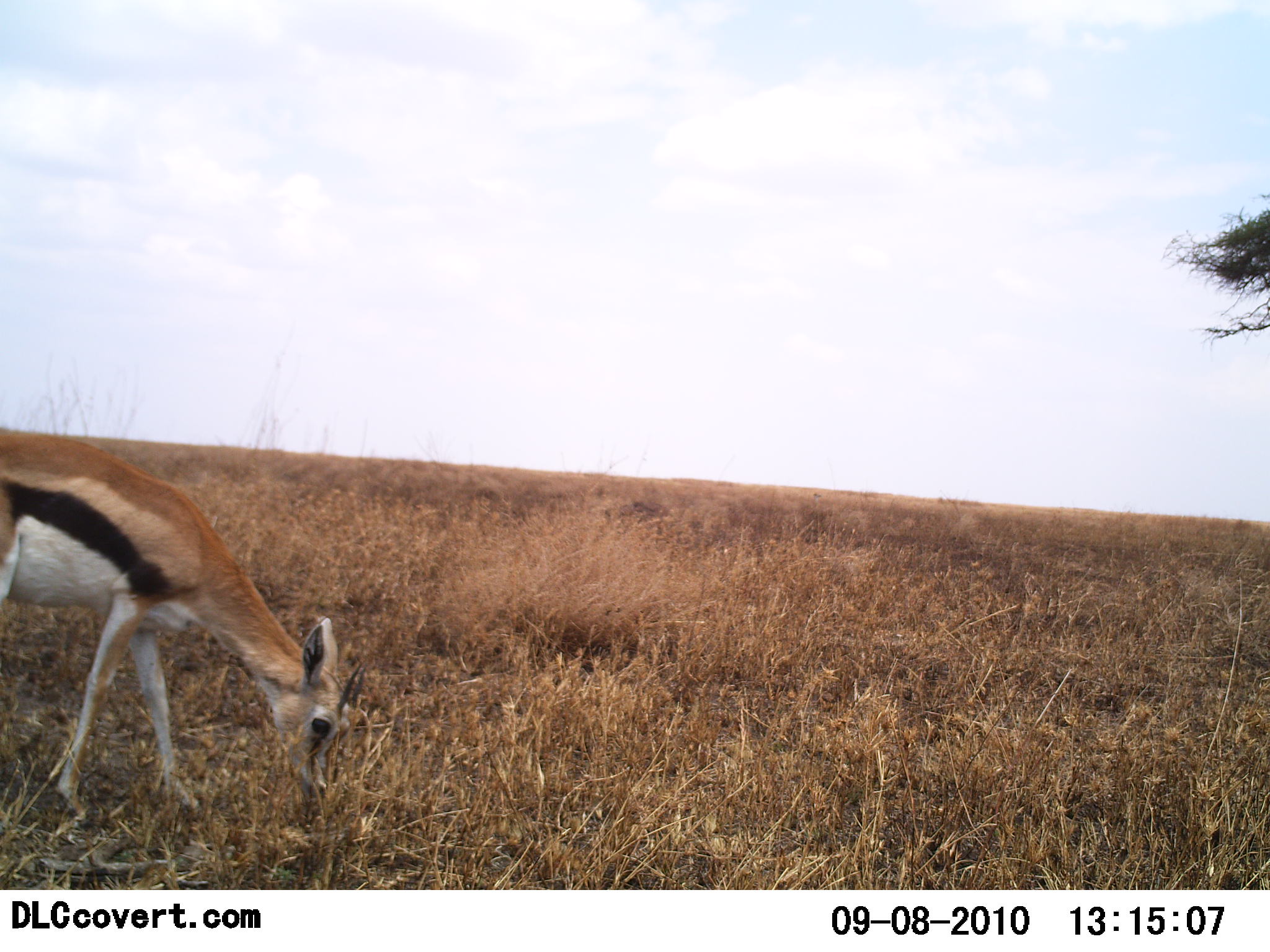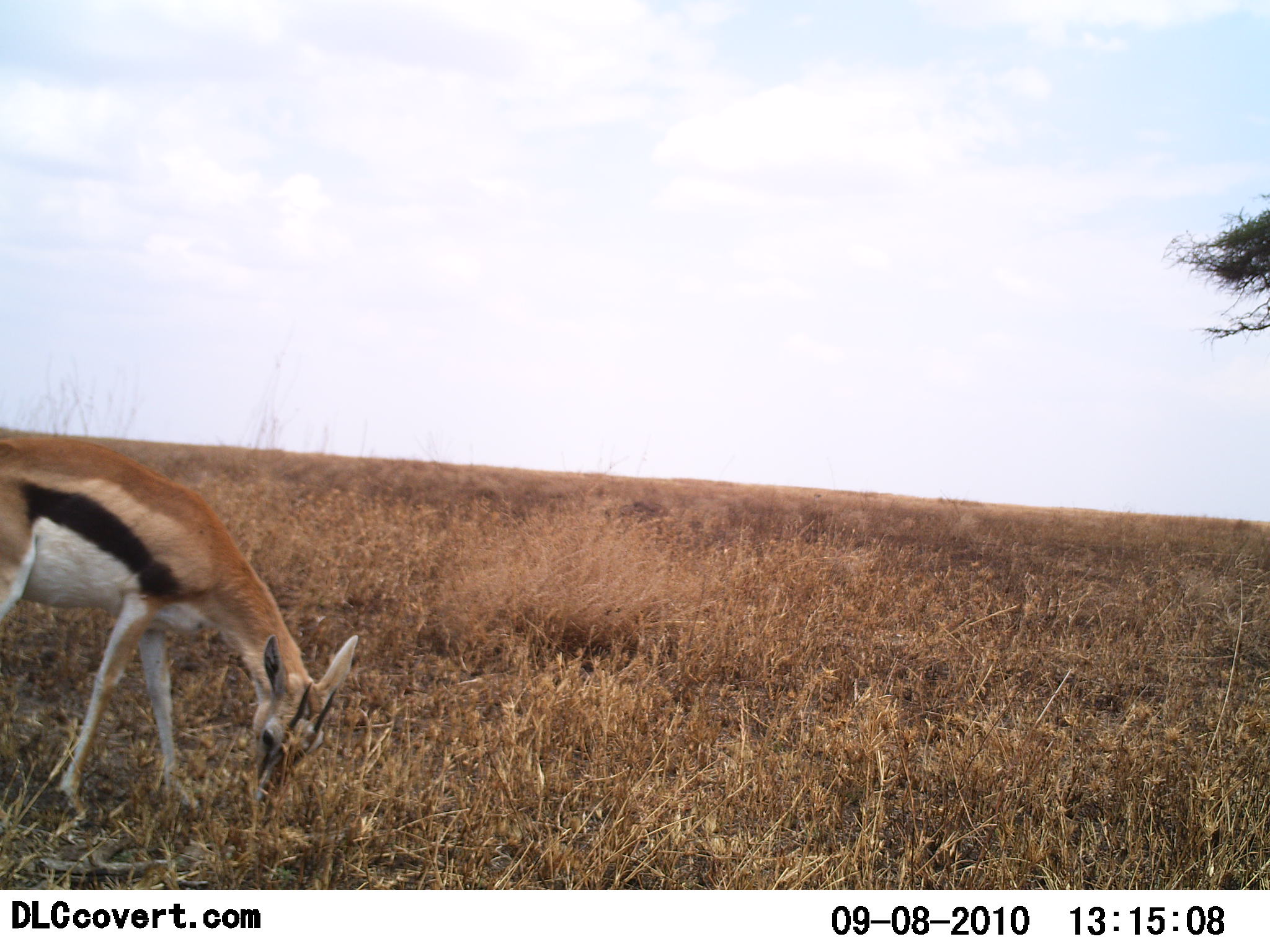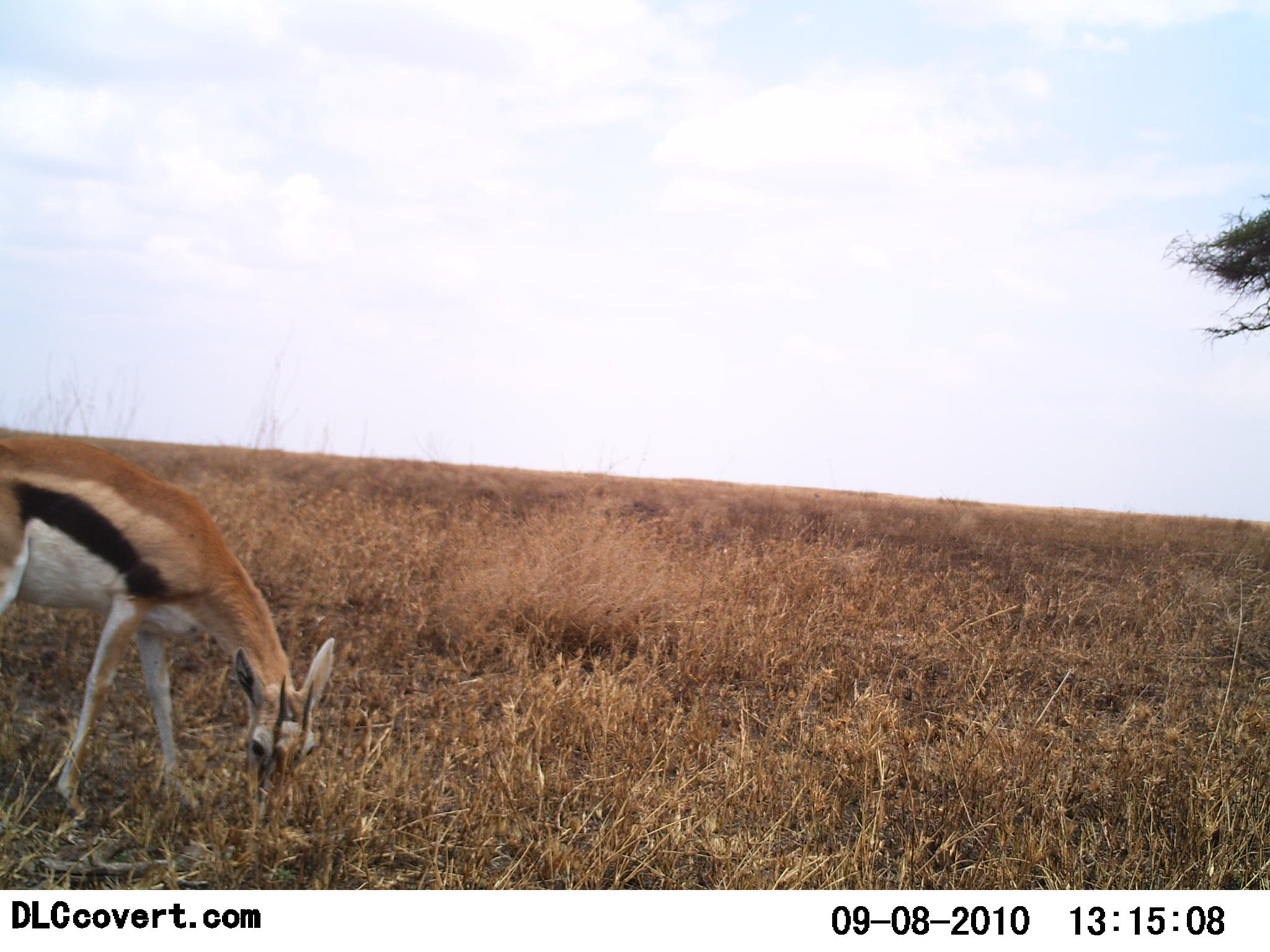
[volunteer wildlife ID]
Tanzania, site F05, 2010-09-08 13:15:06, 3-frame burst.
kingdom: Animalia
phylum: Chordata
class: Mammalia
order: Artiodactyla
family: Bovidae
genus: Eudorcas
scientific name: Eudorcas thomsonii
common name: thomson's gazelle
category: gazellethomsons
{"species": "gazellethomsons (thomson's gazelle) (Eudorcas thomsonii)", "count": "1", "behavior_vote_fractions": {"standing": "19%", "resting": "0%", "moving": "0%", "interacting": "0%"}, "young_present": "6%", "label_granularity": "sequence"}